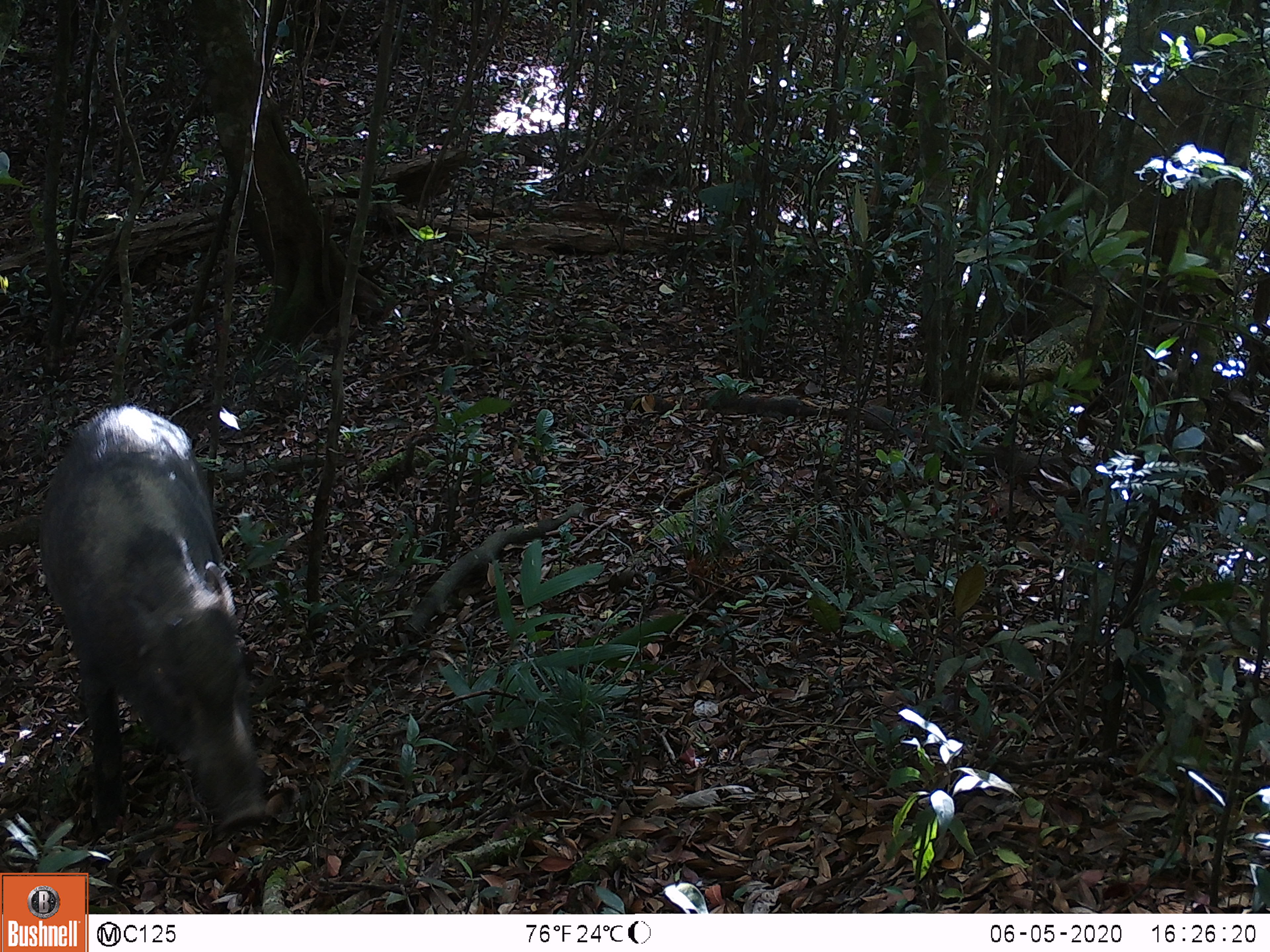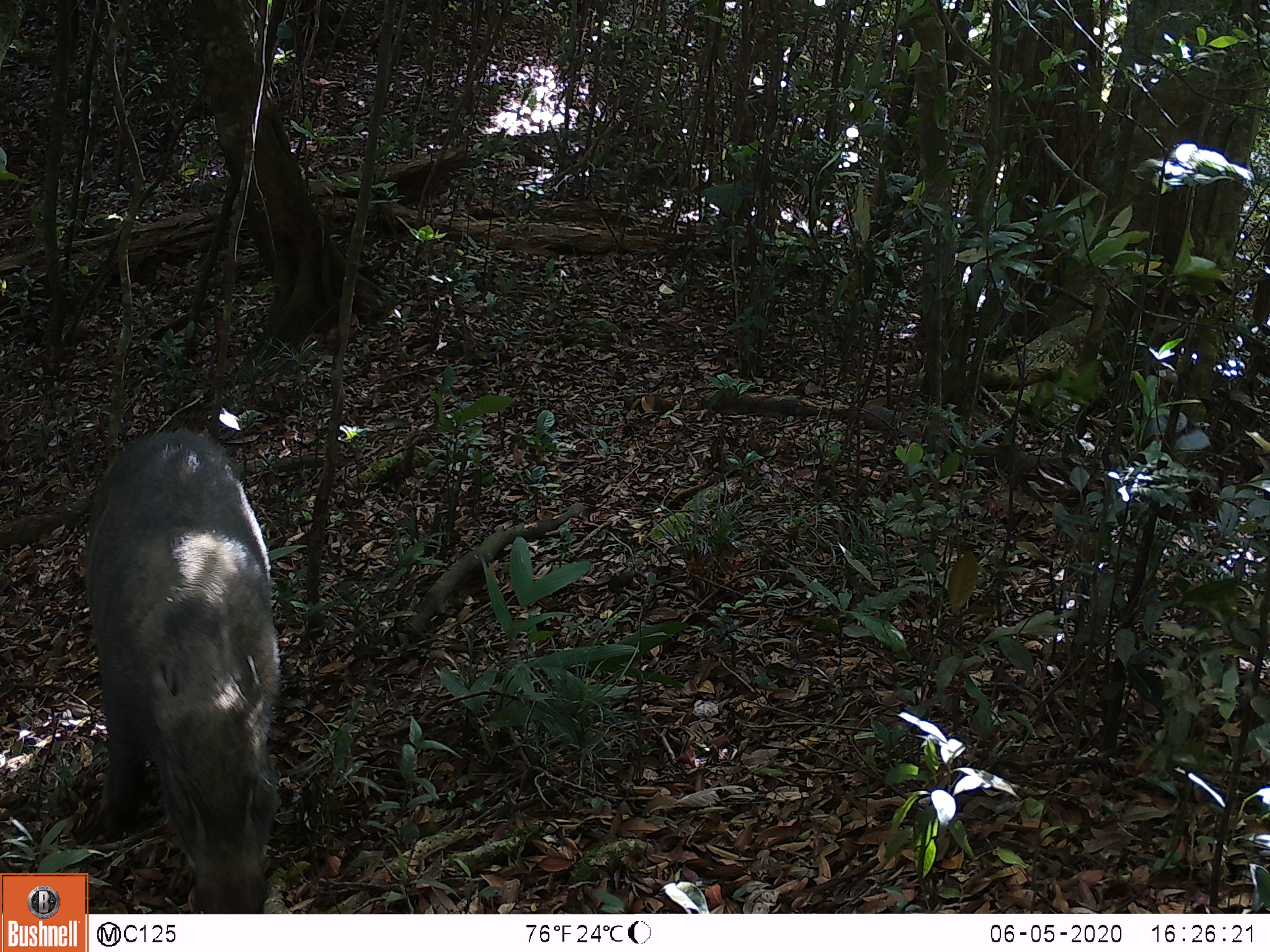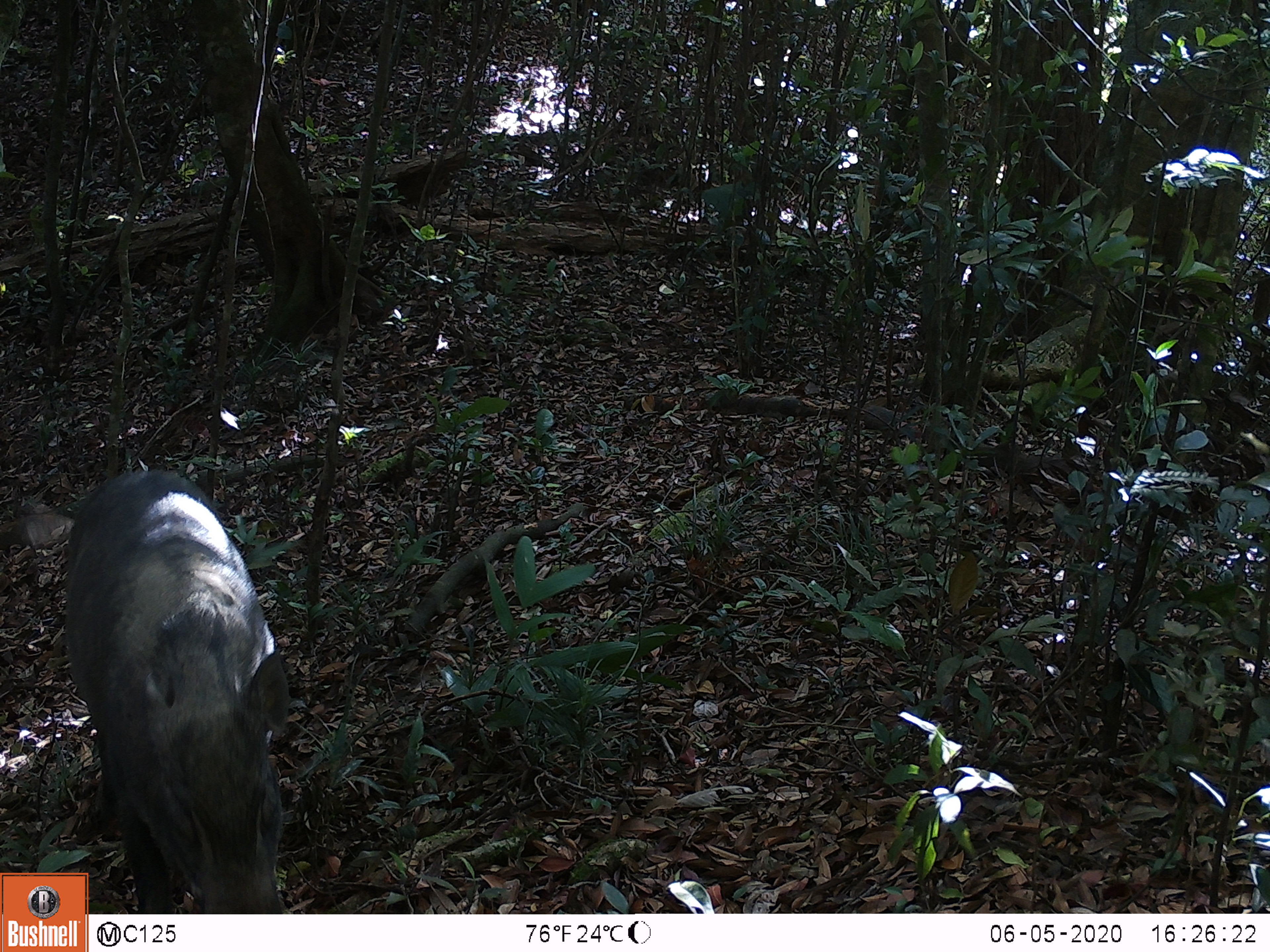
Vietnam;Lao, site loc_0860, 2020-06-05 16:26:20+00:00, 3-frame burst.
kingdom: Animalia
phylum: Chordata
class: Mammalia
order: Artiodactyla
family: Suidae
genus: Sus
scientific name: Sus scrofa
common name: eurasian wild pig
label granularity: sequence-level